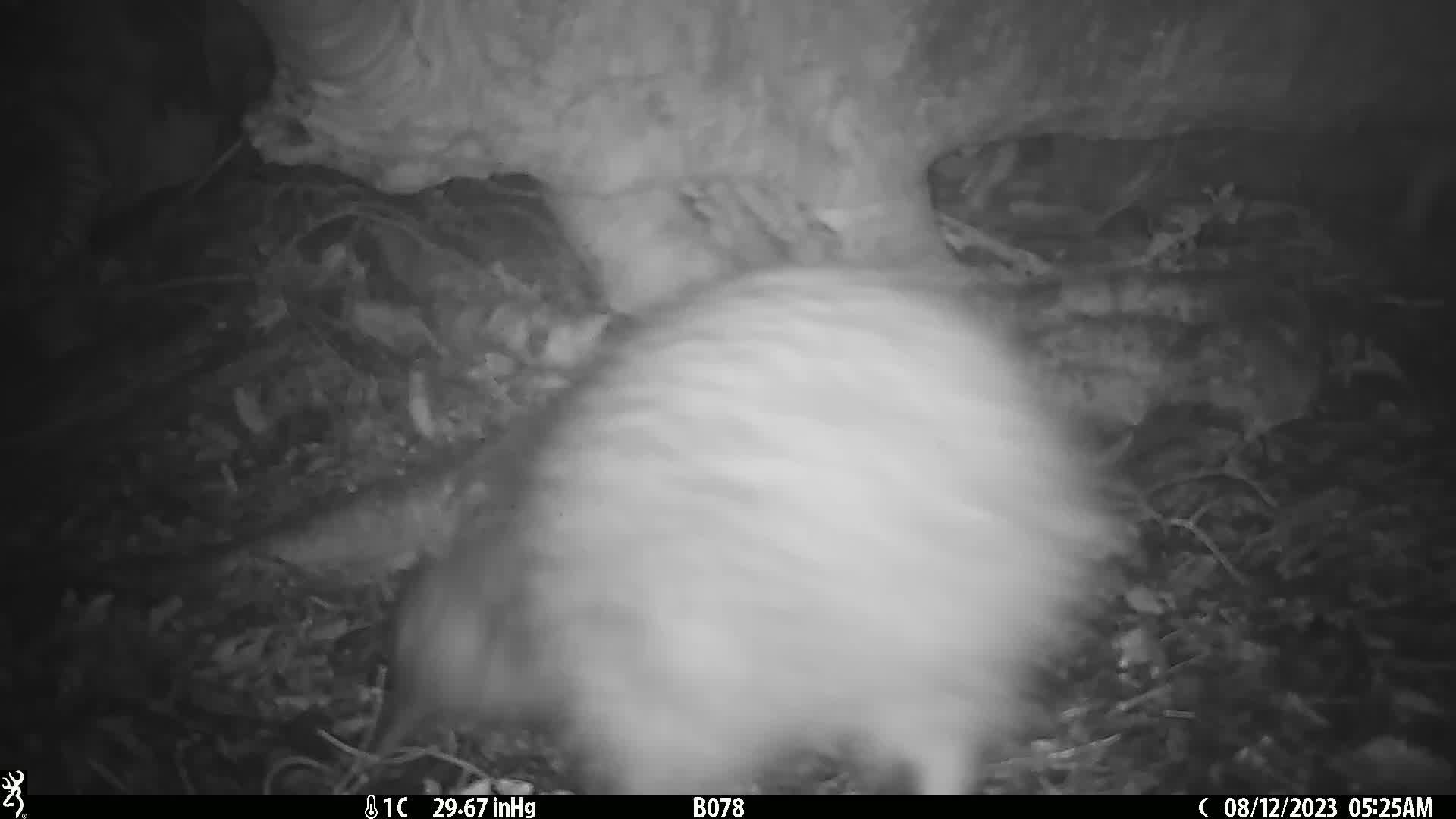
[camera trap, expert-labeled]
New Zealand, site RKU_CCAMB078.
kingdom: Animalia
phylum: Chordata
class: Aves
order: Apterygiformes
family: Apterygidae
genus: Apteryx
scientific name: Apteryx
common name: kiwi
Kiwi (Apteryx).